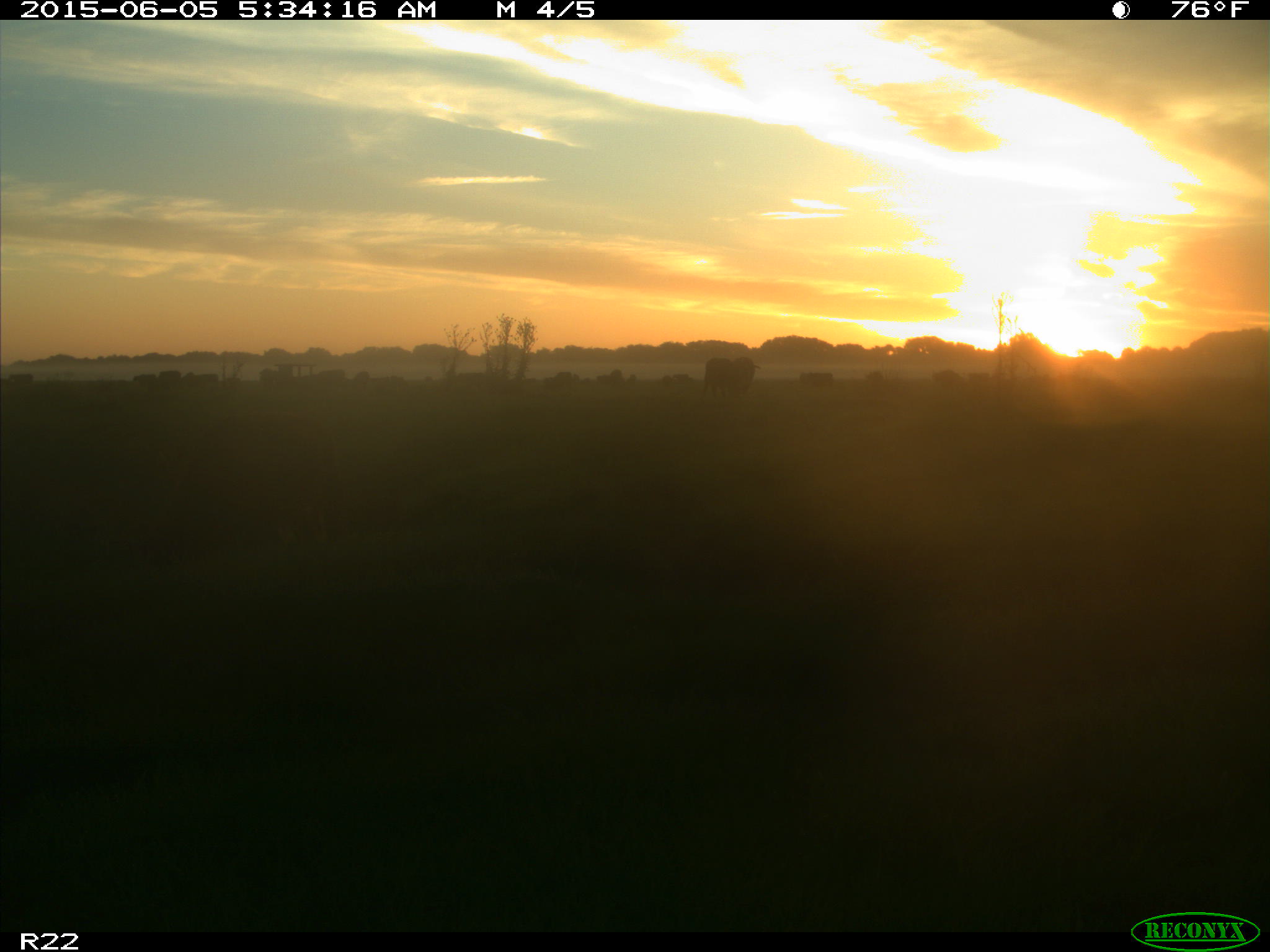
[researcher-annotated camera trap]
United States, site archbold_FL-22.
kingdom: Animalia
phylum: Chordata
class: Mammalia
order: Artiodactyla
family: Bovidae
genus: Bos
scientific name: Bos taurus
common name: domestic cow